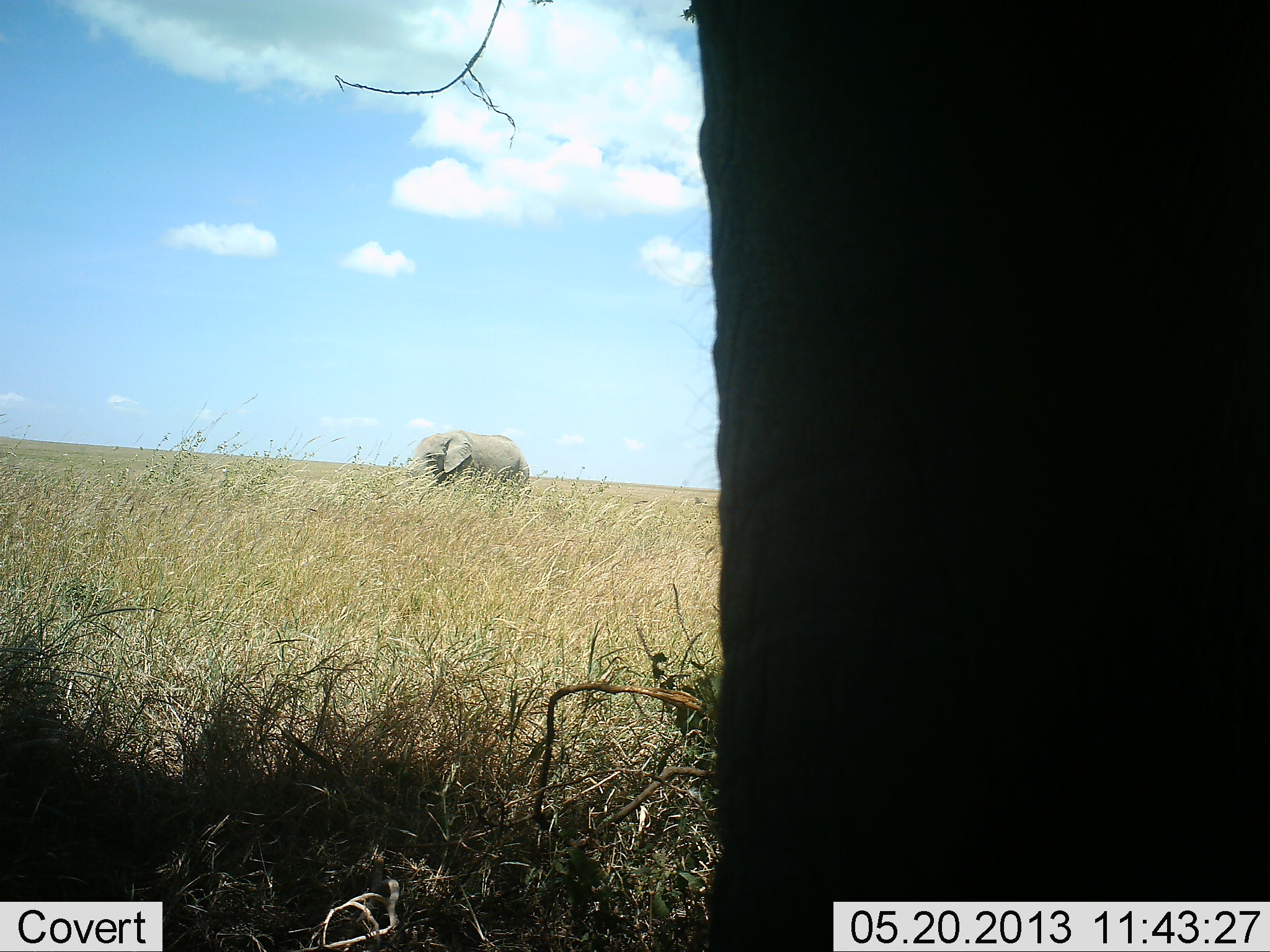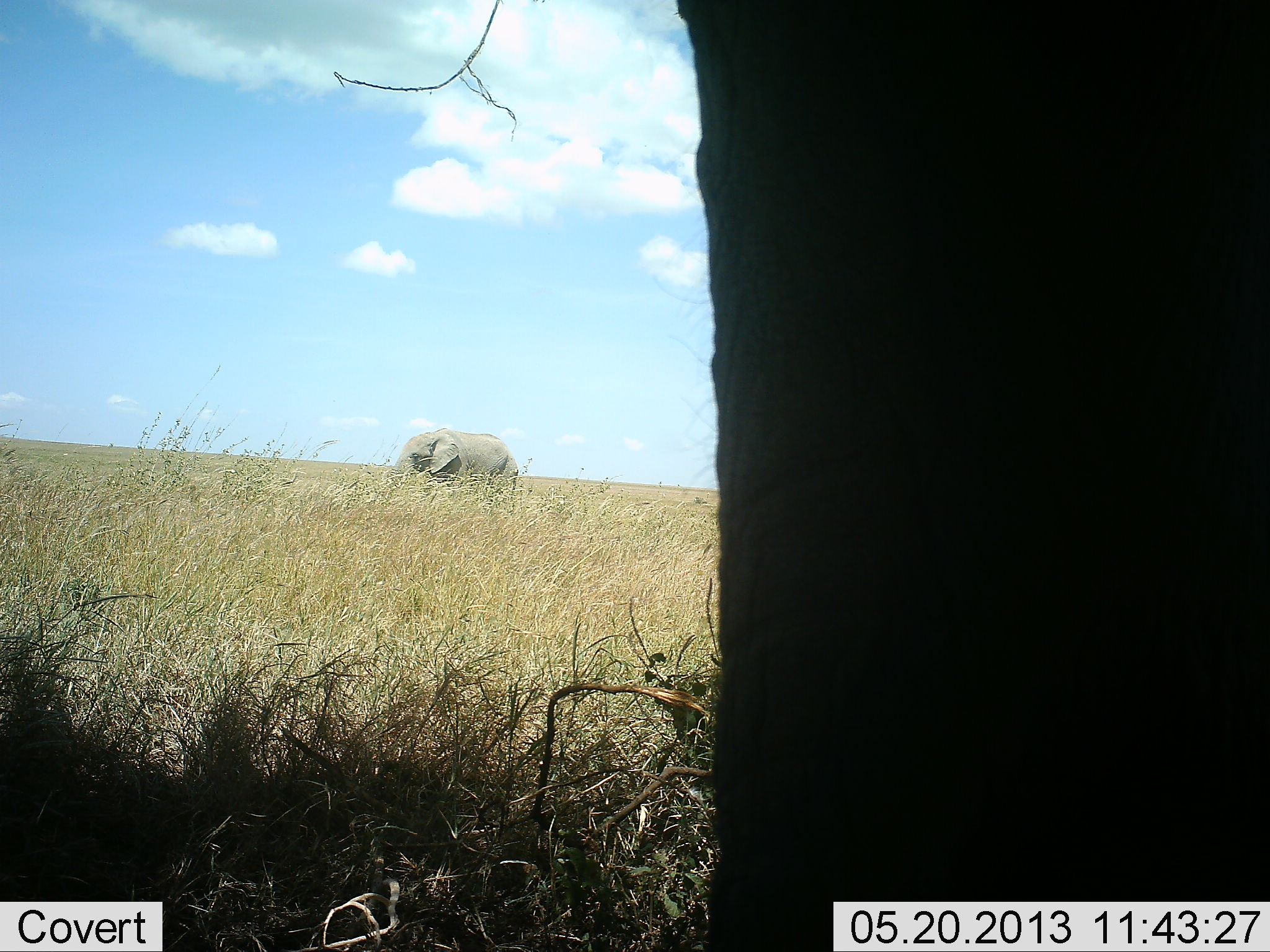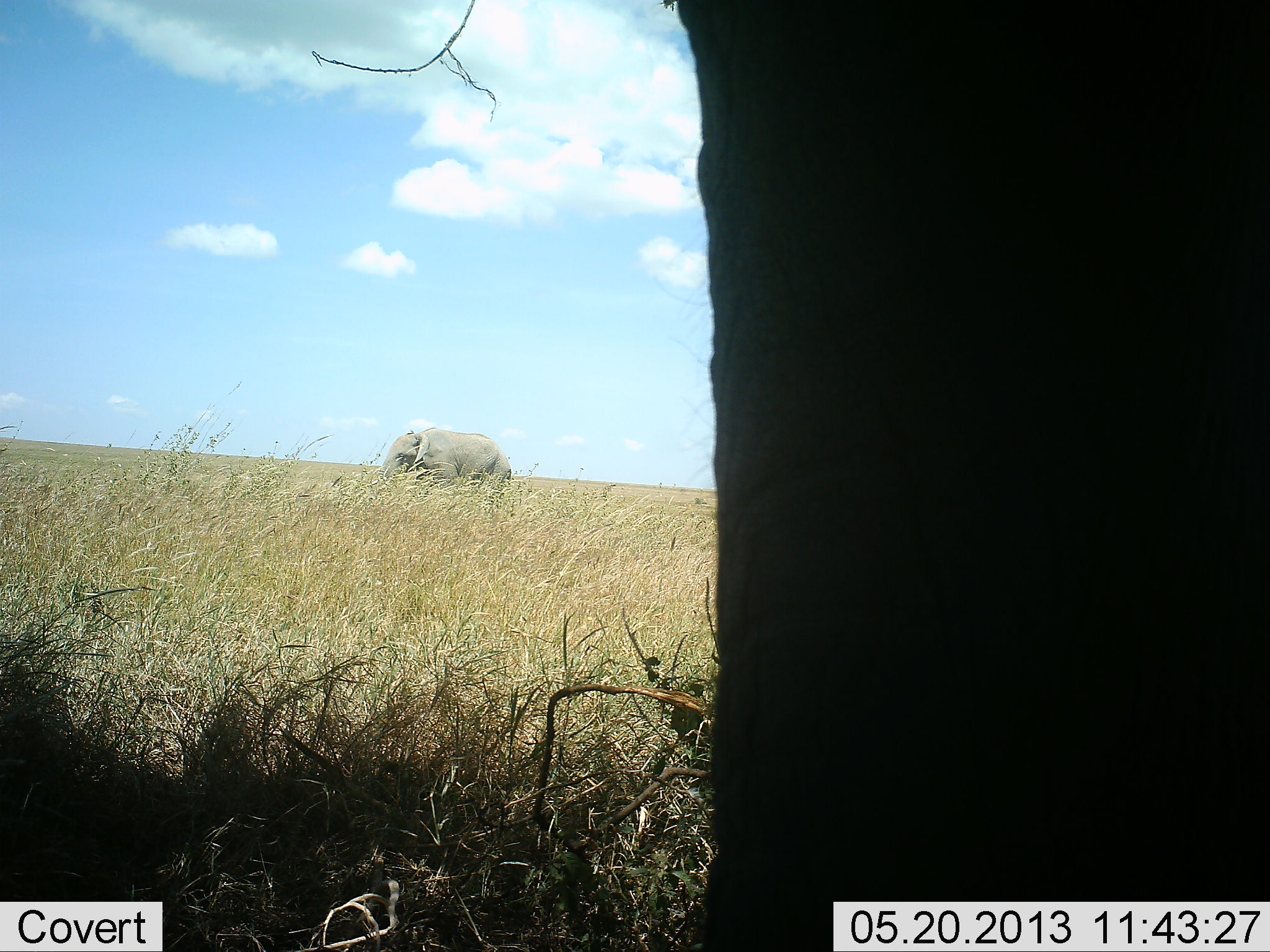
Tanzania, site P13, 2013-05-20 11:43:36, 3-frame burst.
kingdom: Animalia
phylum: Chordata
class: Mammalia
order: Proboscidea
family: Elephantidae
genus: Loxodonta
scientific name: Loxodonta africana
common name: african bush elephant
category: elephant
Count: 2.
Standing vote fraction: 60%.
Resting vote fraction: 0%.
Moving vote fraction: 80%.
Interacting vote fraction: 0%.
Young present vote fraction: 0%.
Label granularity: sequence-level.